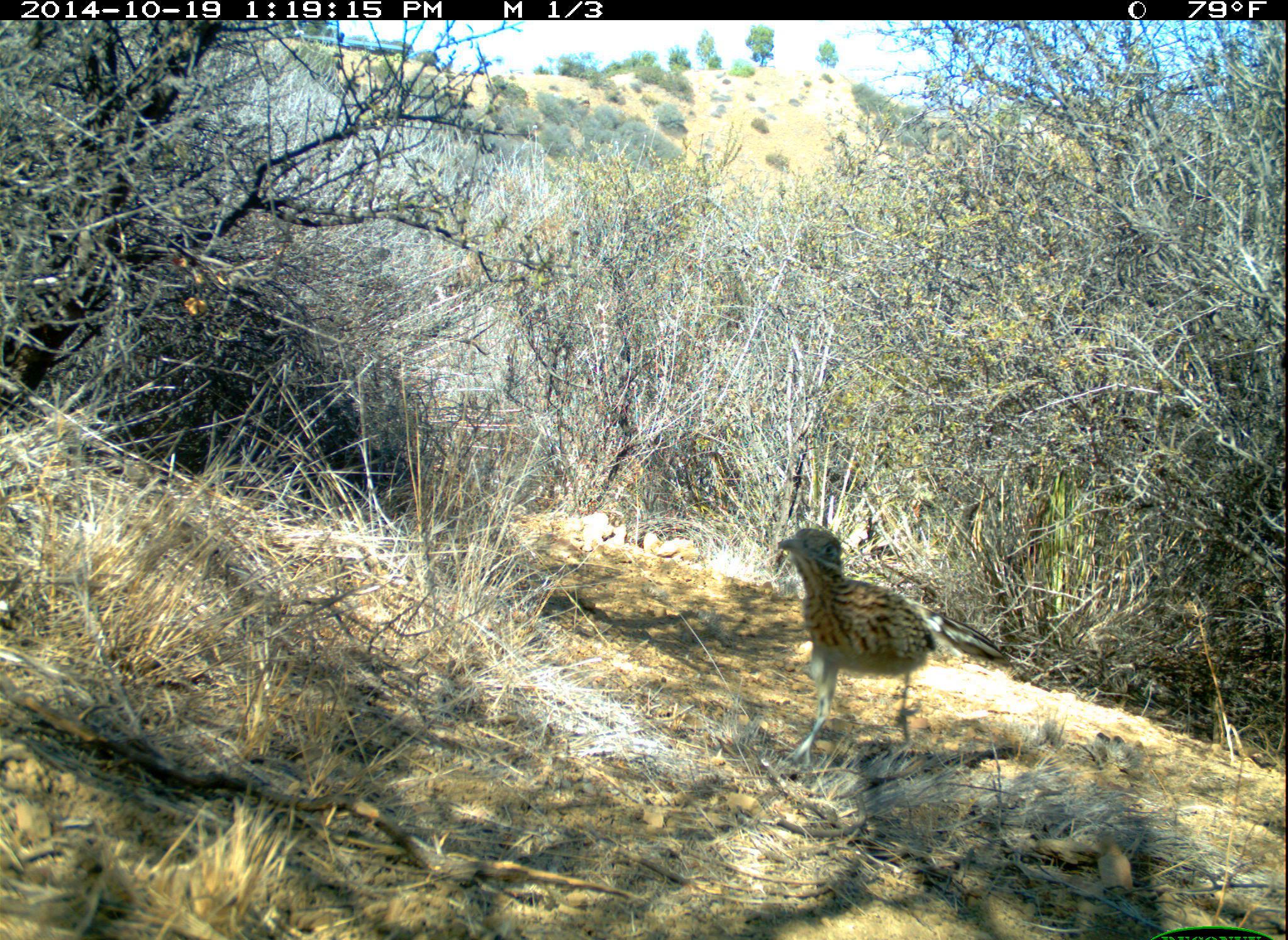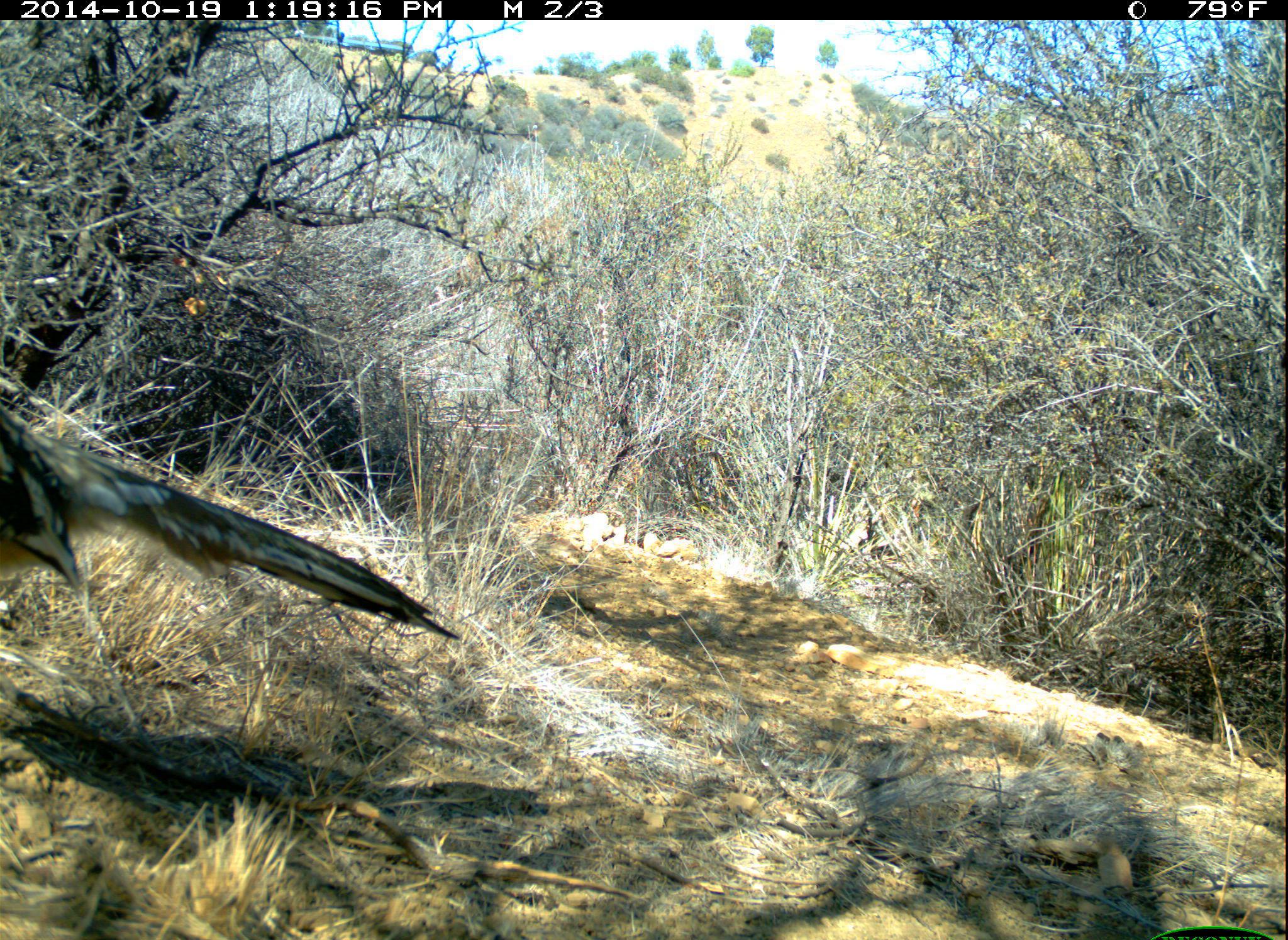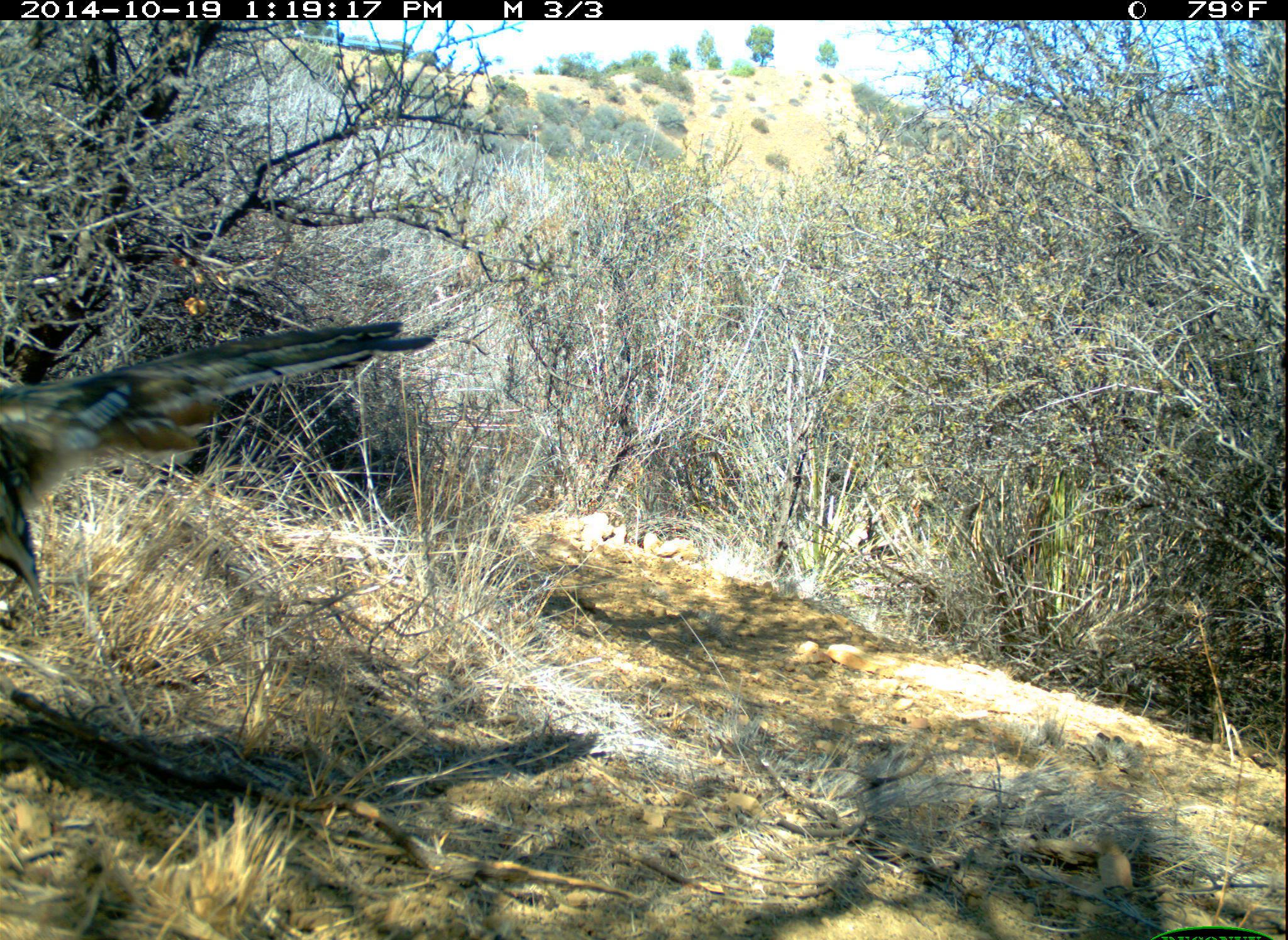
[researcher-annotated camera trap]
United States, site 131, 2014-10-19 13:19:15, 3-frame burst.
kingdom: Animalia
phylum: Chordata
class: Aves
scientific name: Aves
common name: bird